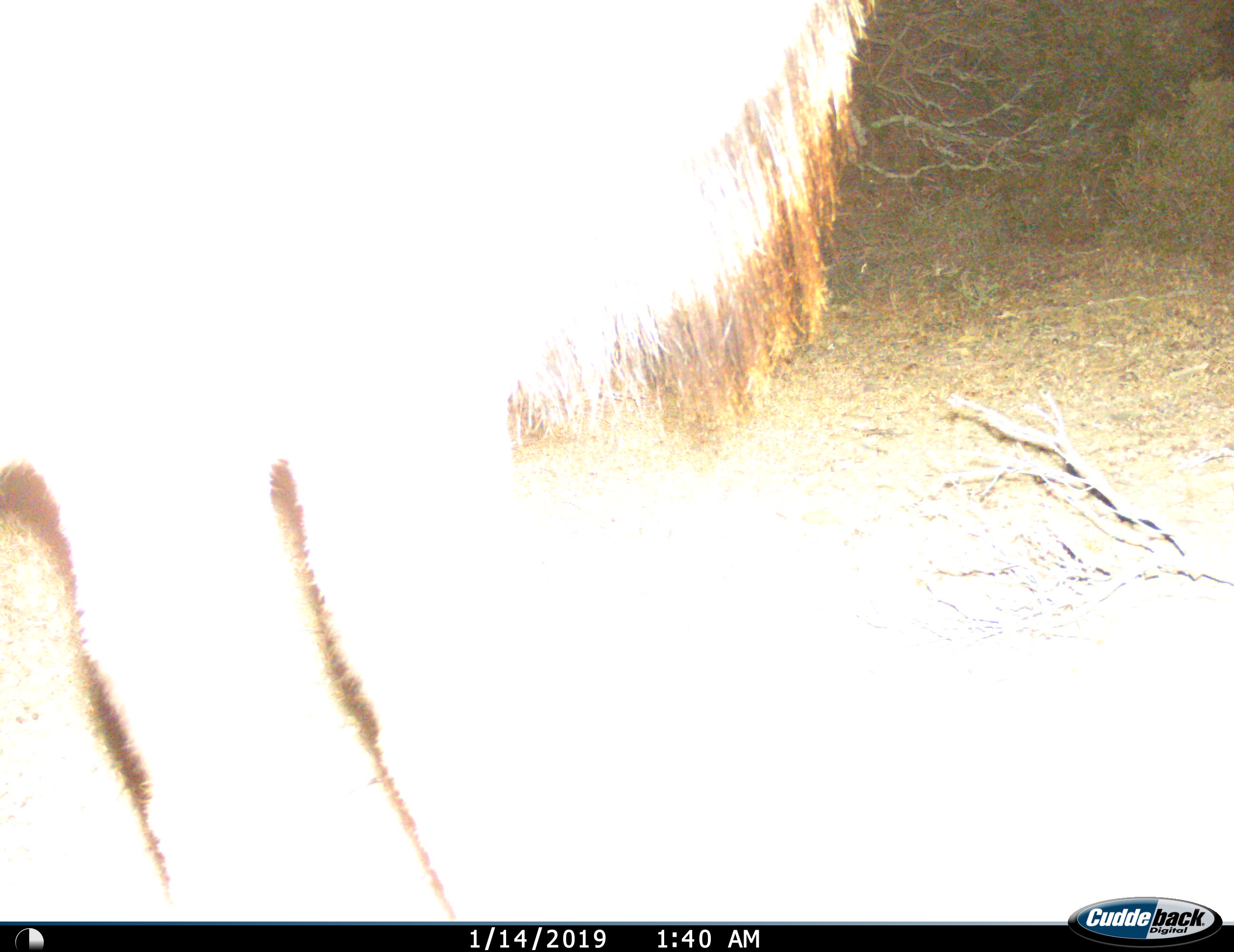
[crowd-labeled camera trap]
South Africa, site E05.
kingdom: Animalia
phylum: Chordata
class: Mammalia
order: Artiodactyla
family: Bovidae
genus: Tragelaphus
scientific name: Tragelaphus strepsiceros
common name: greater kudu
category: kudu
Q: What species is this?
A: Kudu (greater kudu) (Tragelaphus strepsiceros).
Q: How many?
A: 1.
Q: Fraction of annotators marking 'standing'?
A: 80%.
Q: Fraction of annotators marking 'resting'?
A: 0%.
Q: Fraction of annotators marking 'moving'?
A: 20%.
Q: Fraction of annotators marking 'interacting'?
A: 0%.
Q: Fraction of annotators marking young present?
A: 0%.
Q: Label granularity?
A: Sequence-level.